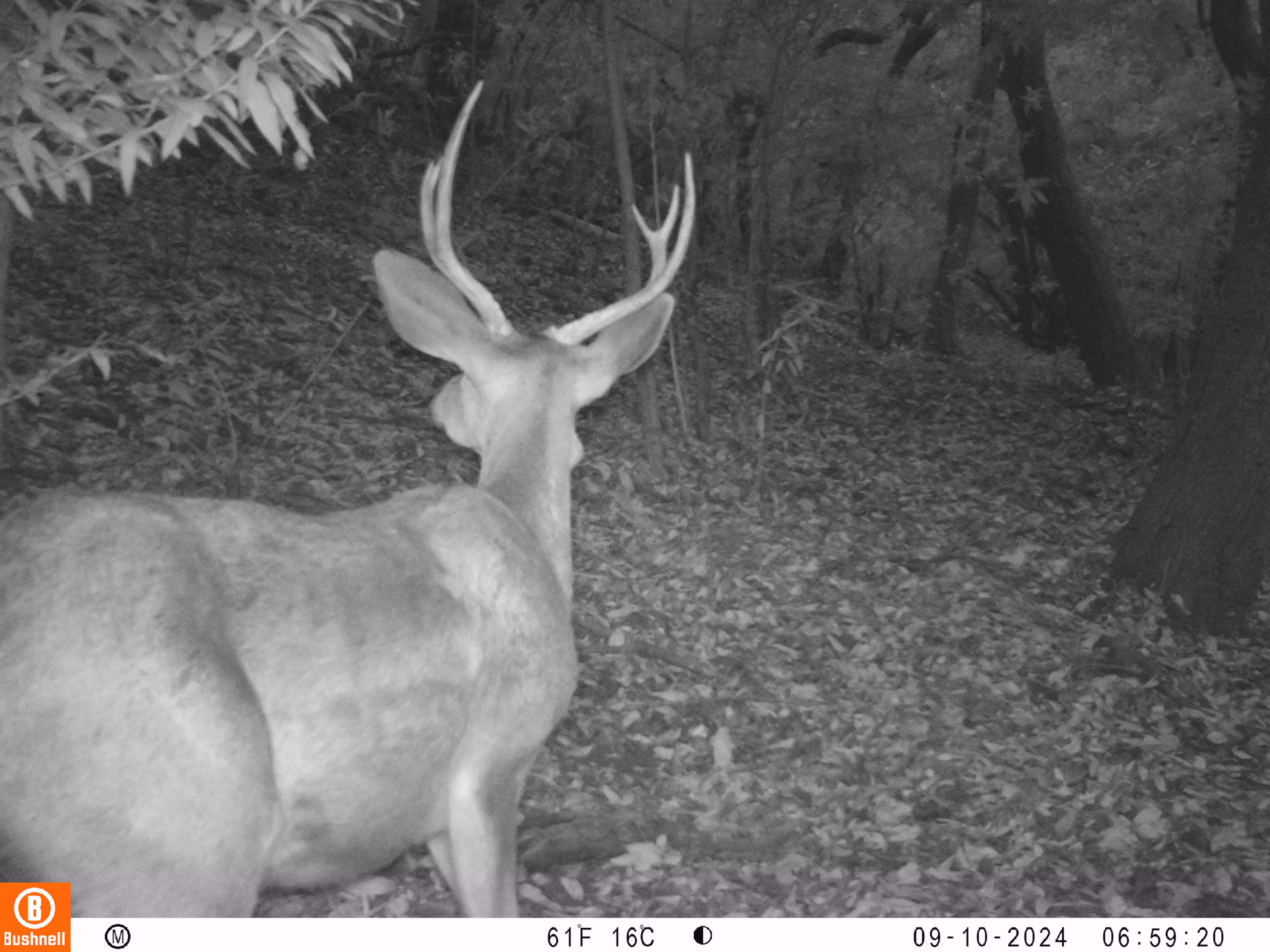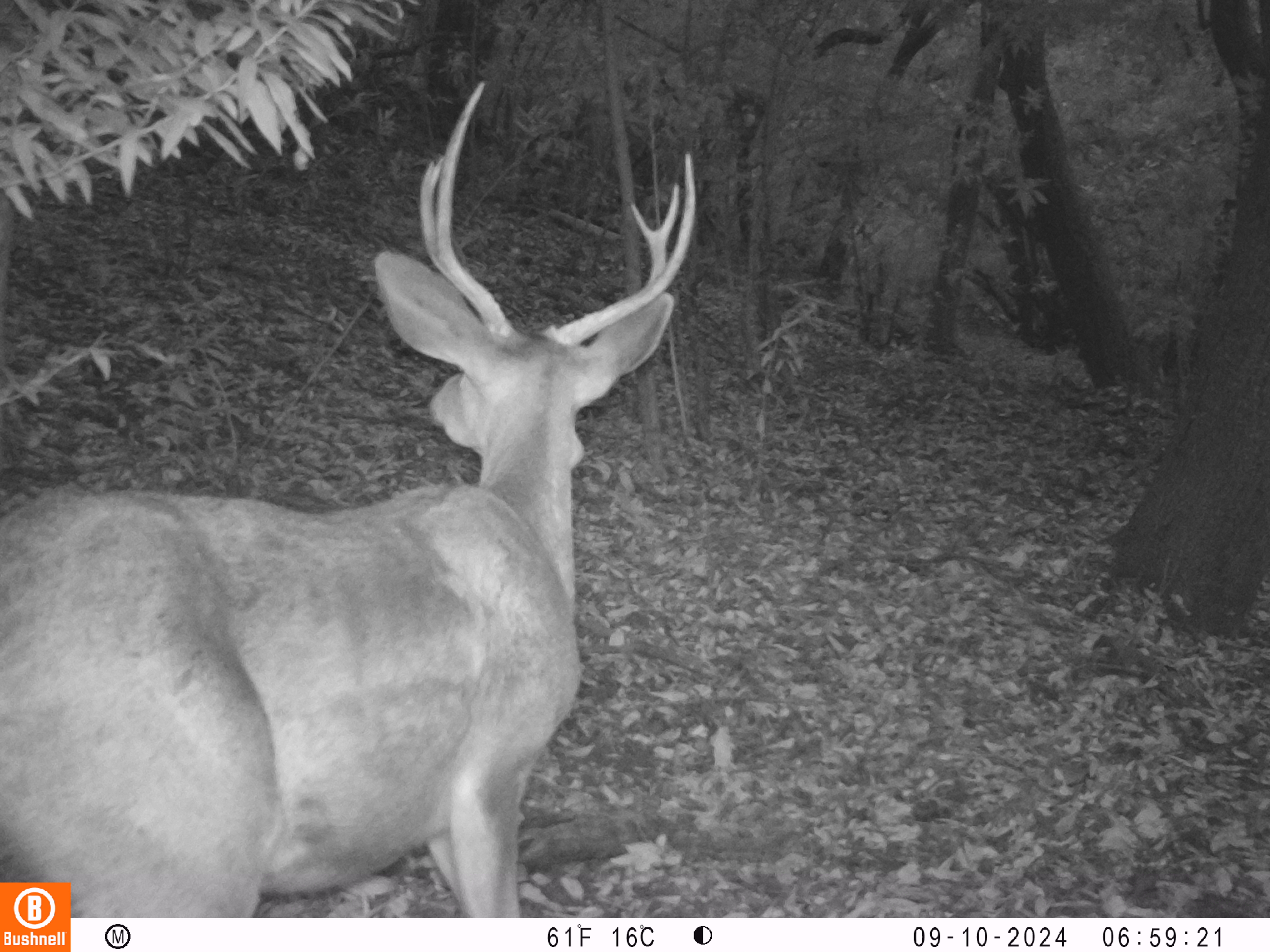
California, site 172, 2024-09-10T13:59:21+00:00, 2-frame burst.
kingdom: Animalia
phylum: Chordata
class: Mammalia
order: Artiodactyla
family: Cervidae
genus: Odocoileus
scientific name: Odocoileus hemionus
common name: mule deer